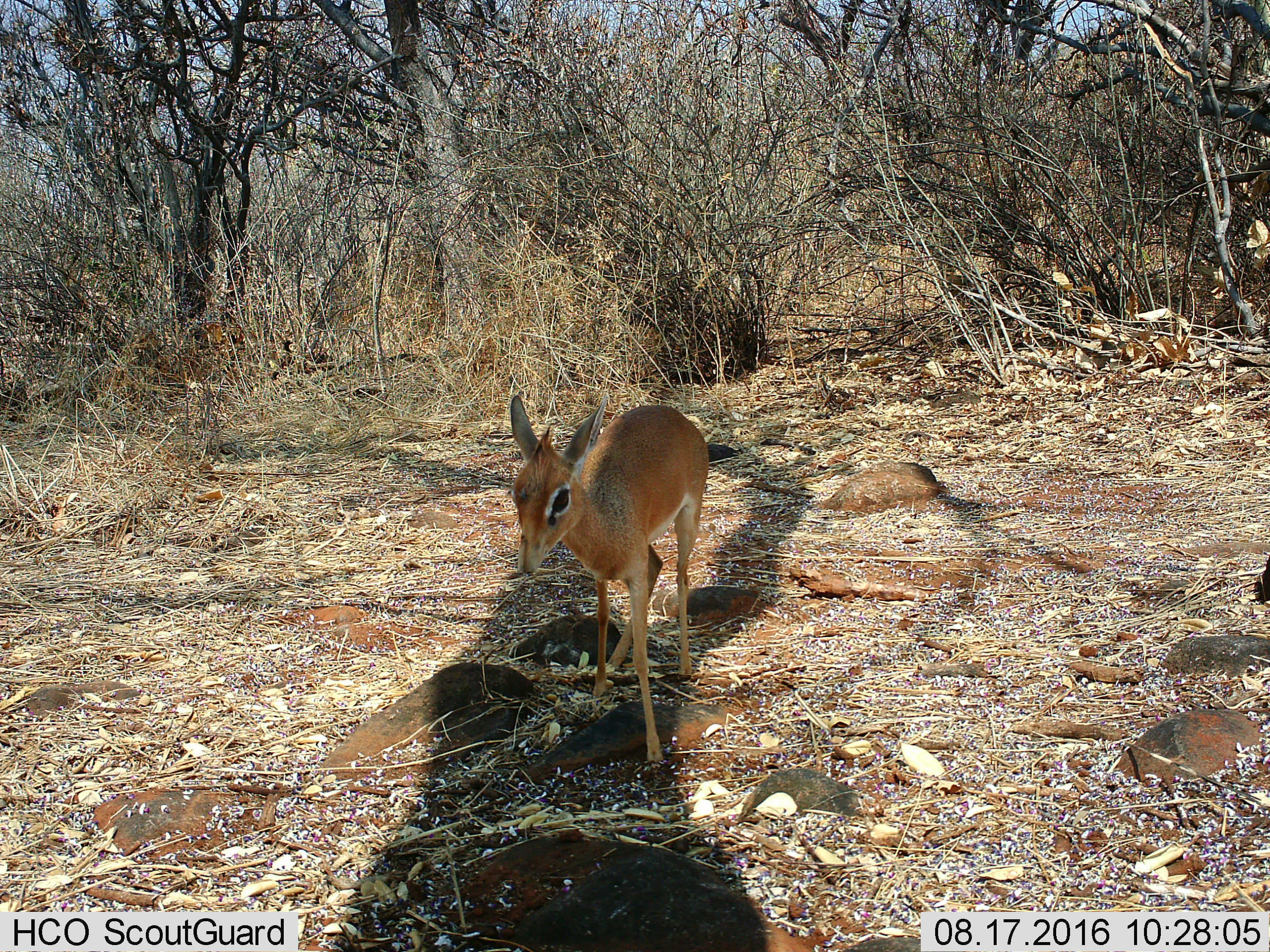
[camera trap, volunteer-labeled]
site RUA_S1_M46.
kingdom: Animalia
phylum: Chordata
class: Mammalia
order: Artiodactyla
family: Bovidae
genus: Madoqua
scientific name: Madoqua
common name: dik-dik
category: dikdik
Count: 1.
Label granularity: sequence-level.